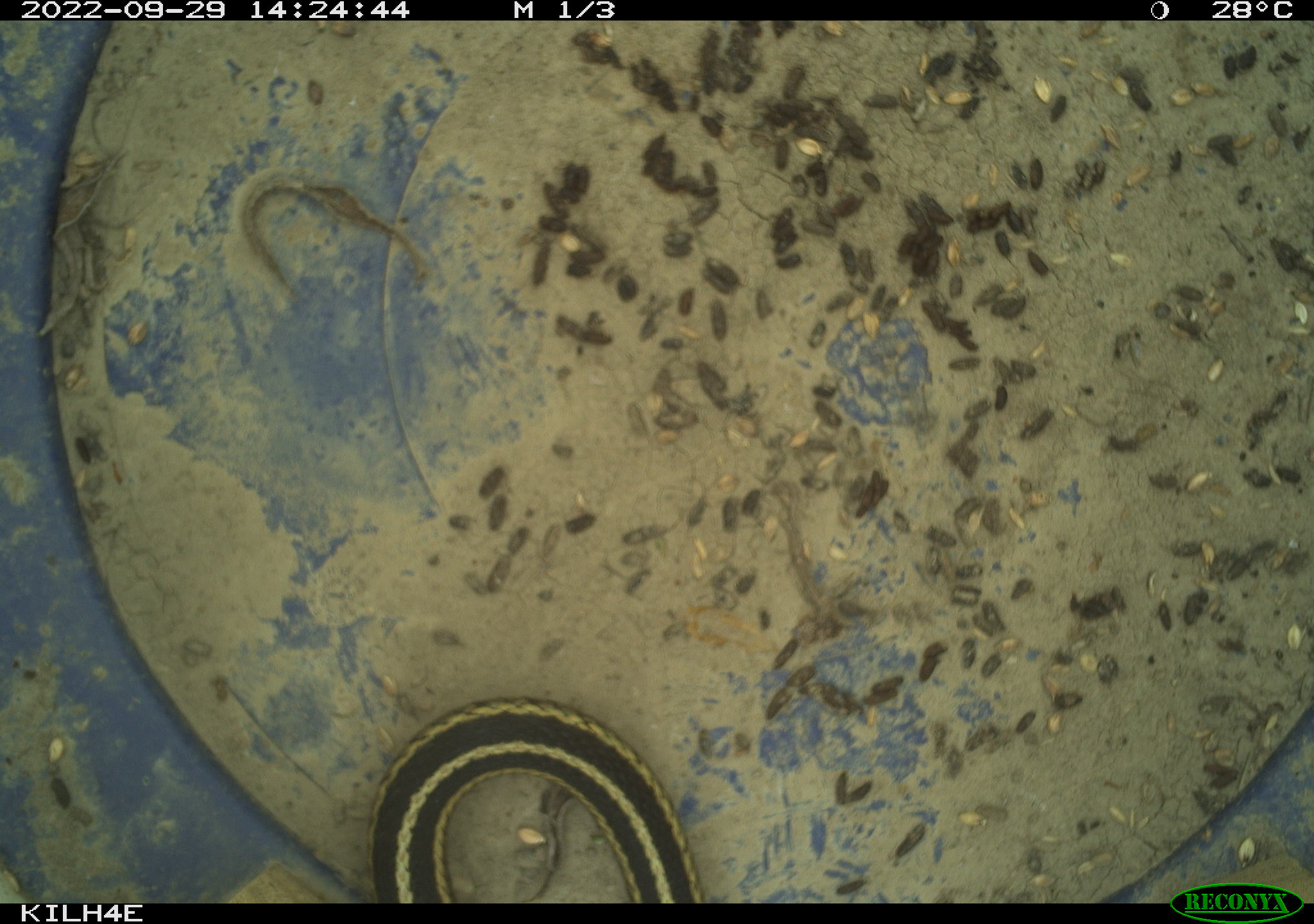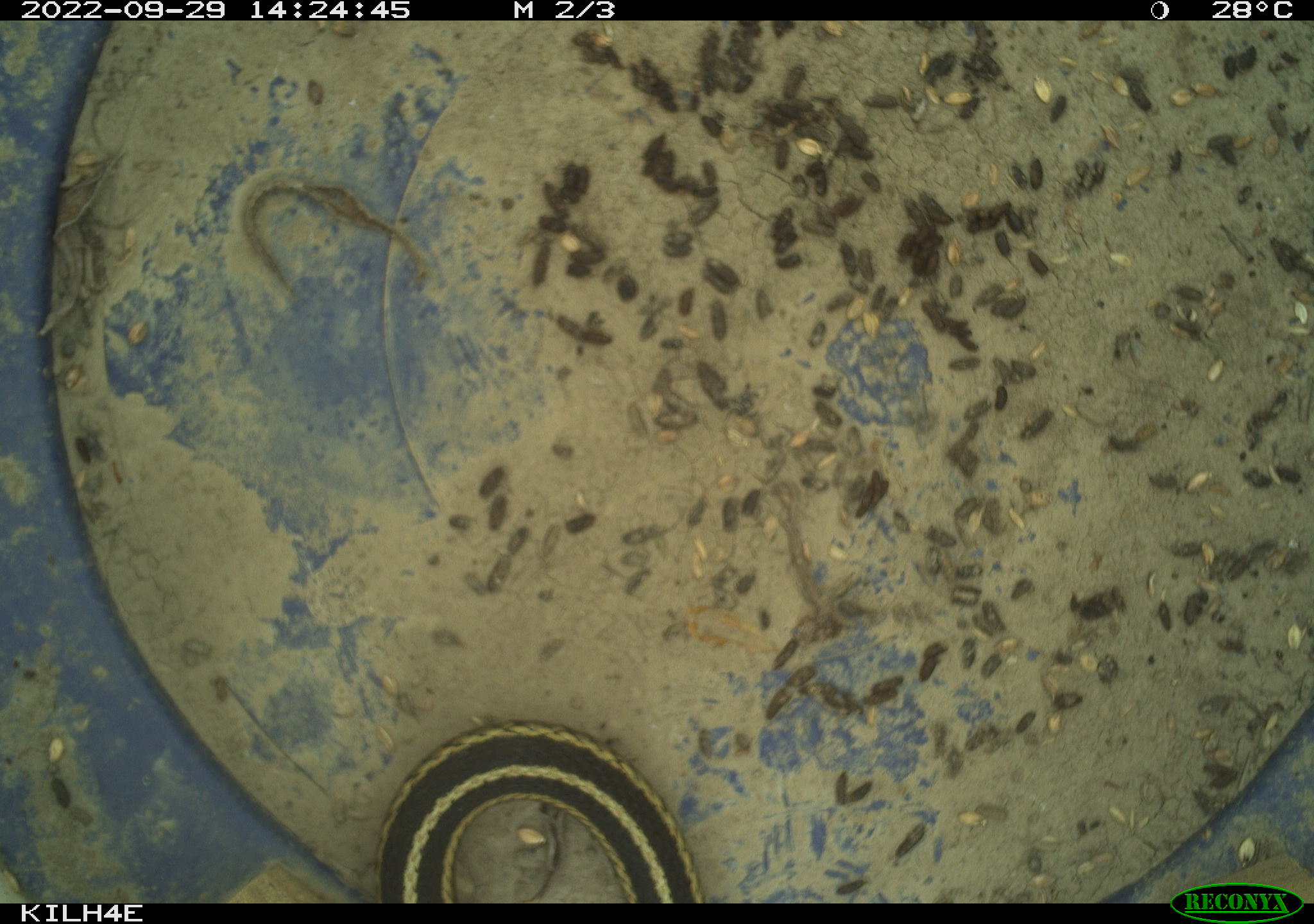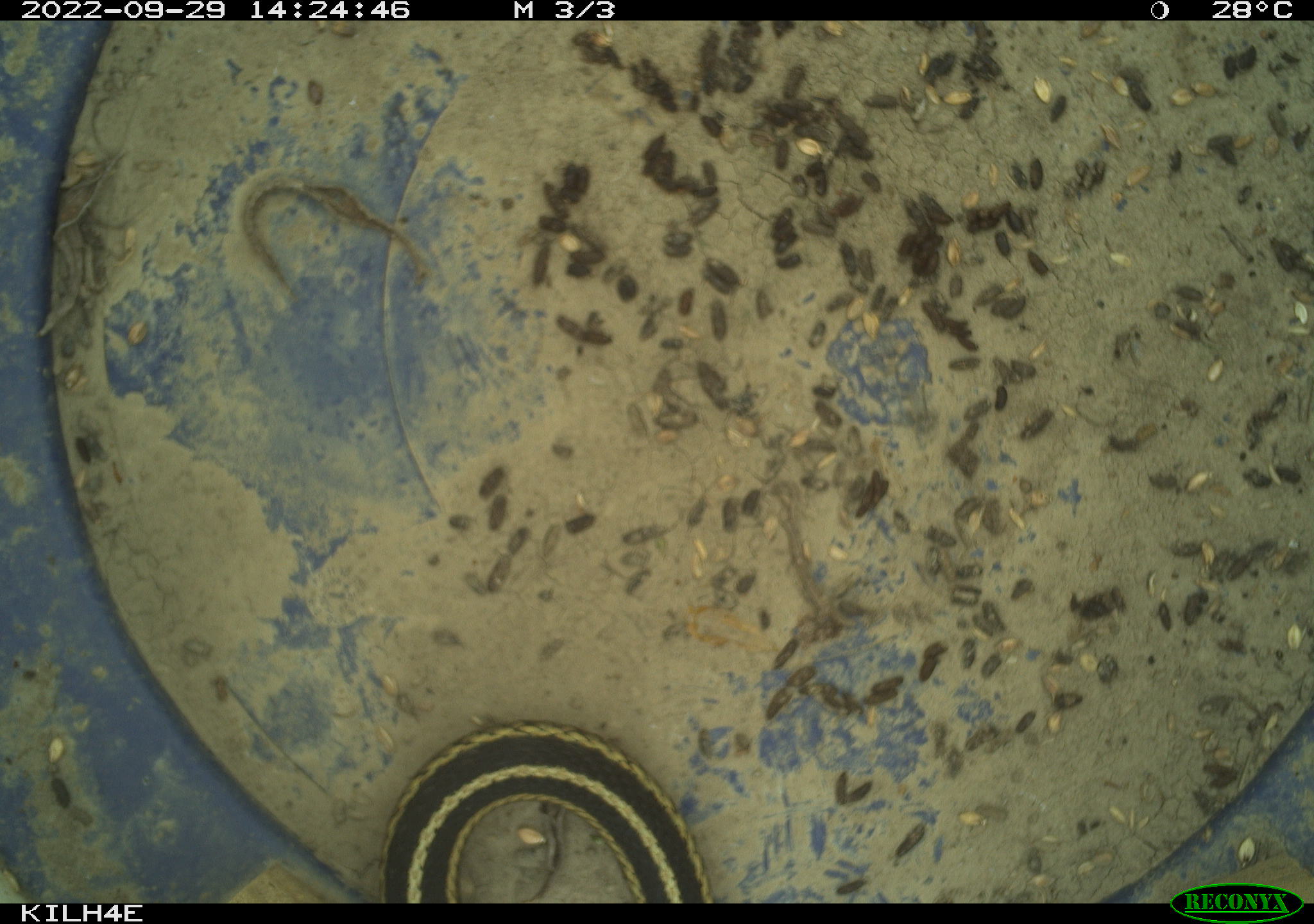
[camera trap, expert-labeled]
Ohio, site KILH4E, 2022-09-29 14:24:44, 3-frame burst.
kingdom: Animalia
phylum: Chordata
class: Reptilia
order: Squamata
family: Colubridae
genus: Thamnophis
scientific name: Thamnophis sirtalis sirtalis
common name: eastern gartersnake